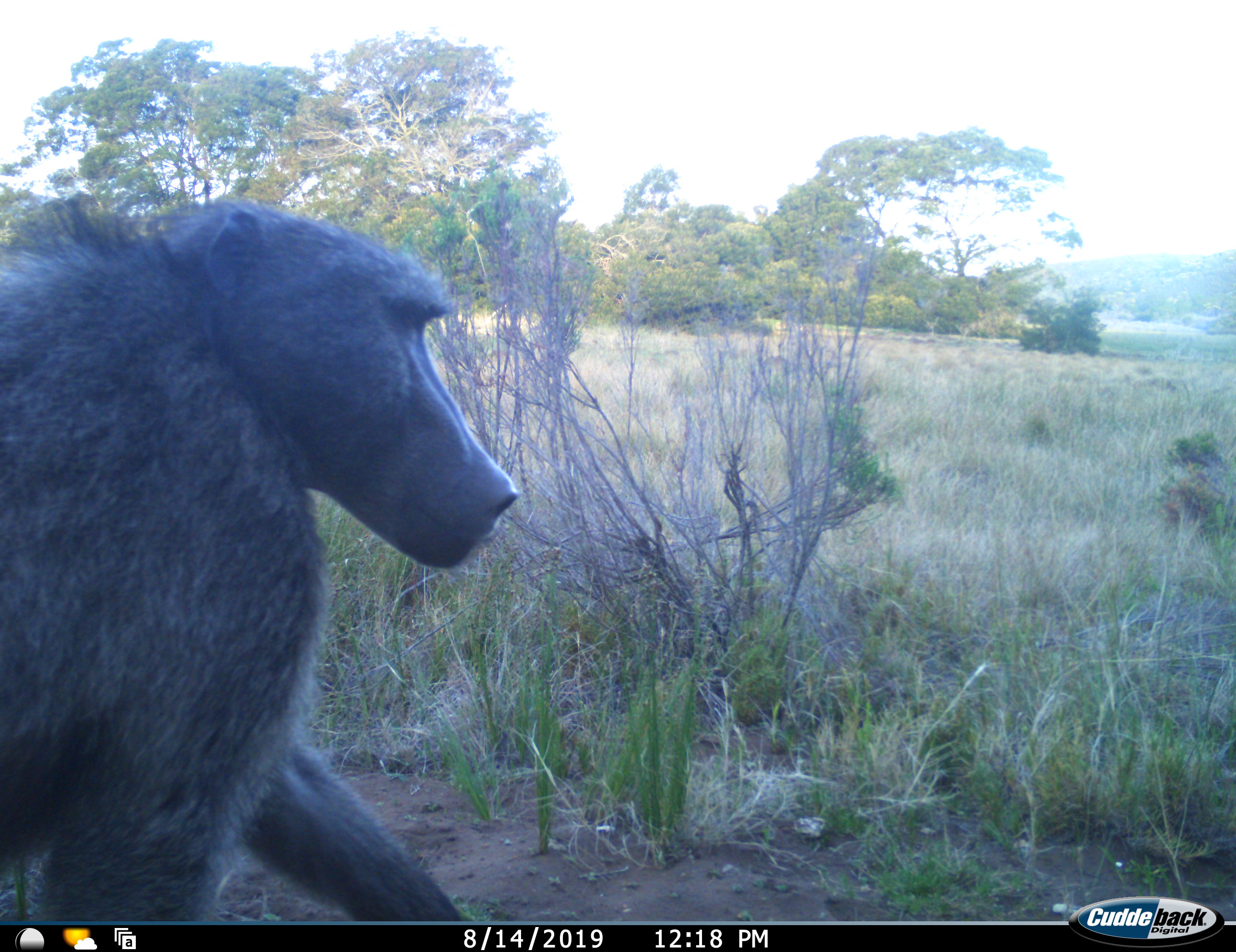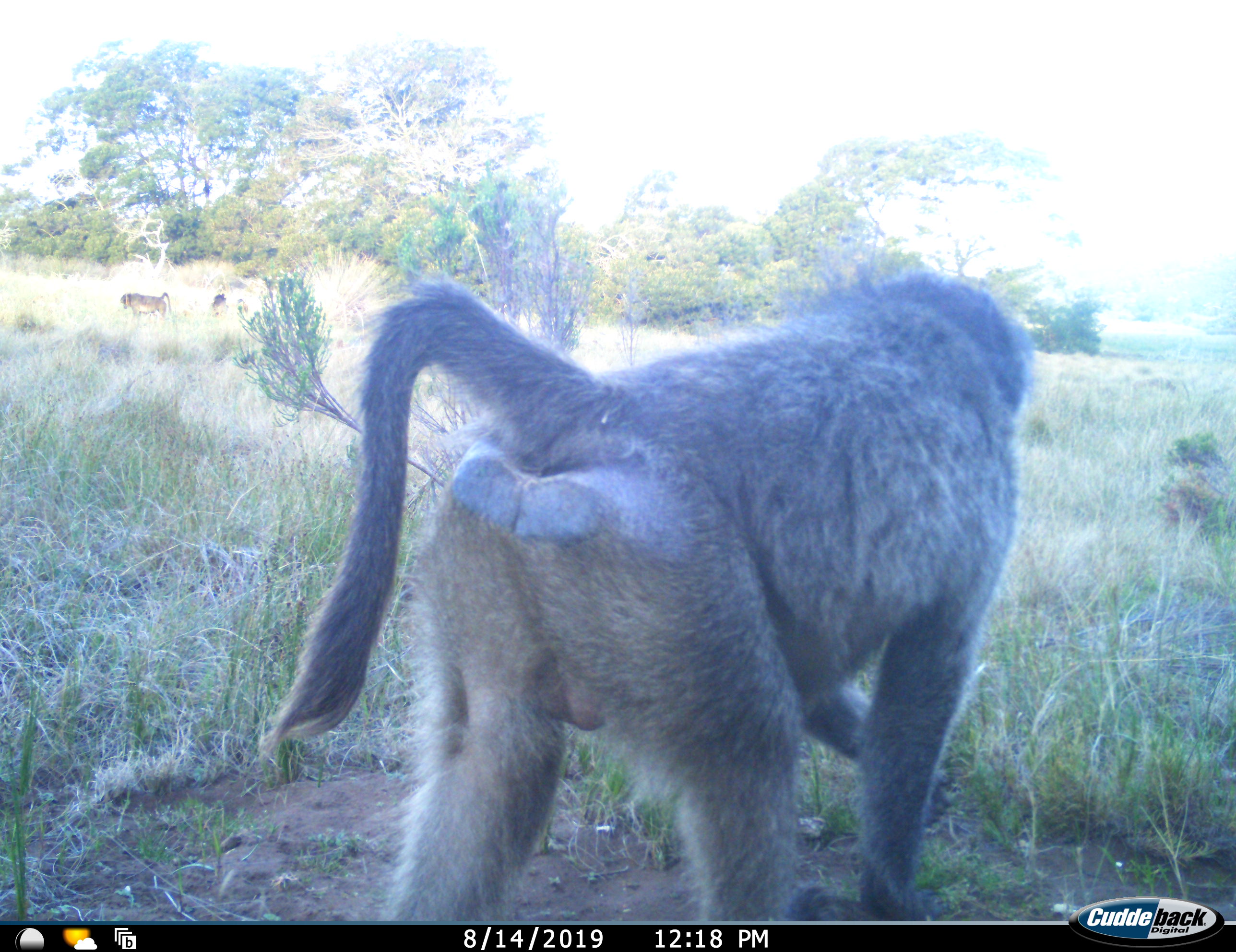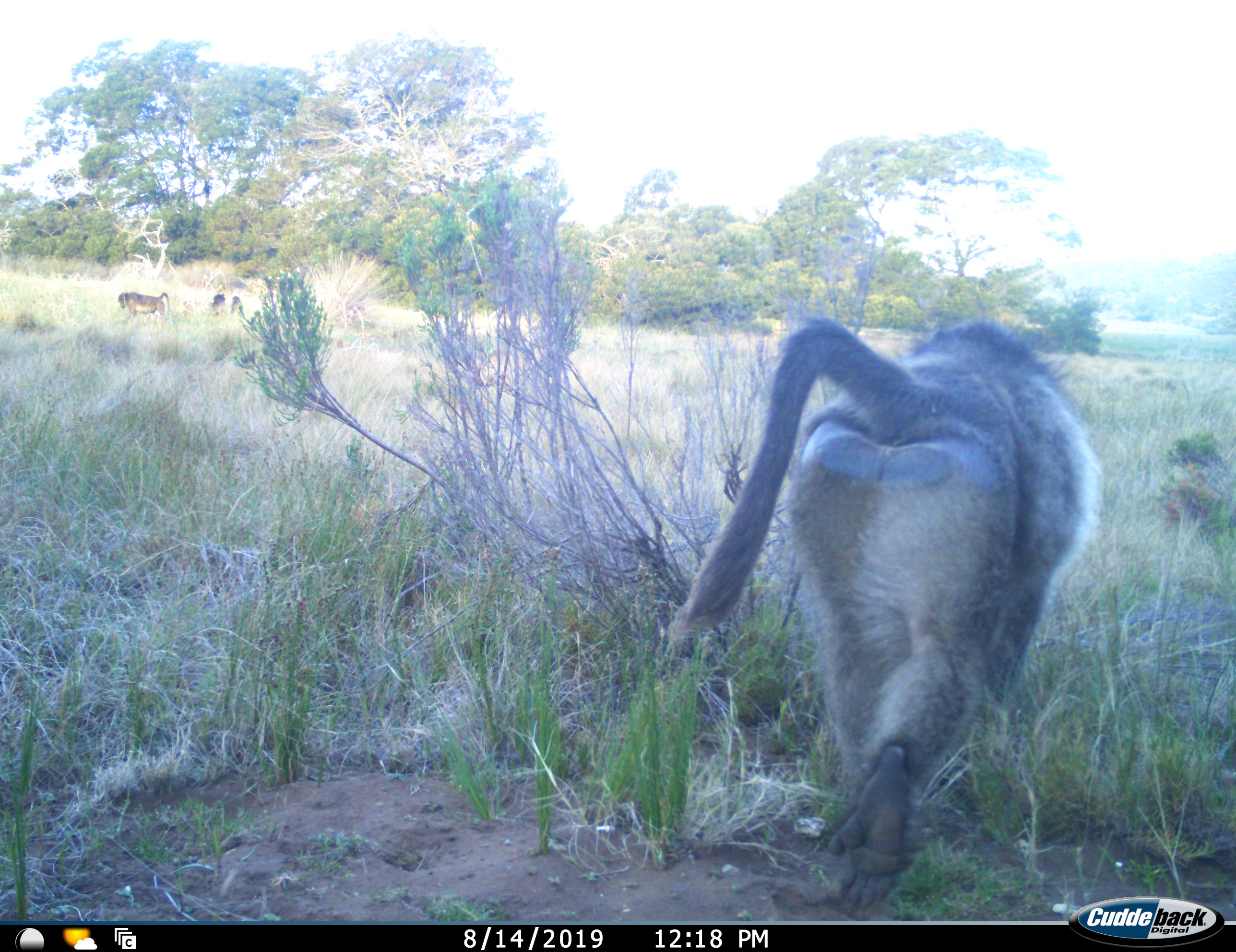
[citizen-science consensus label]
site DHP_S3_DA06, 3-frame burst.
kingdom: Animalia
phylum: Chordata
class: Mammalia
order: Primates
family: Cercopithecidae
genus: Papio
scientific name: Papio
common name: baboon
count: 1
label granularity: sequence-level